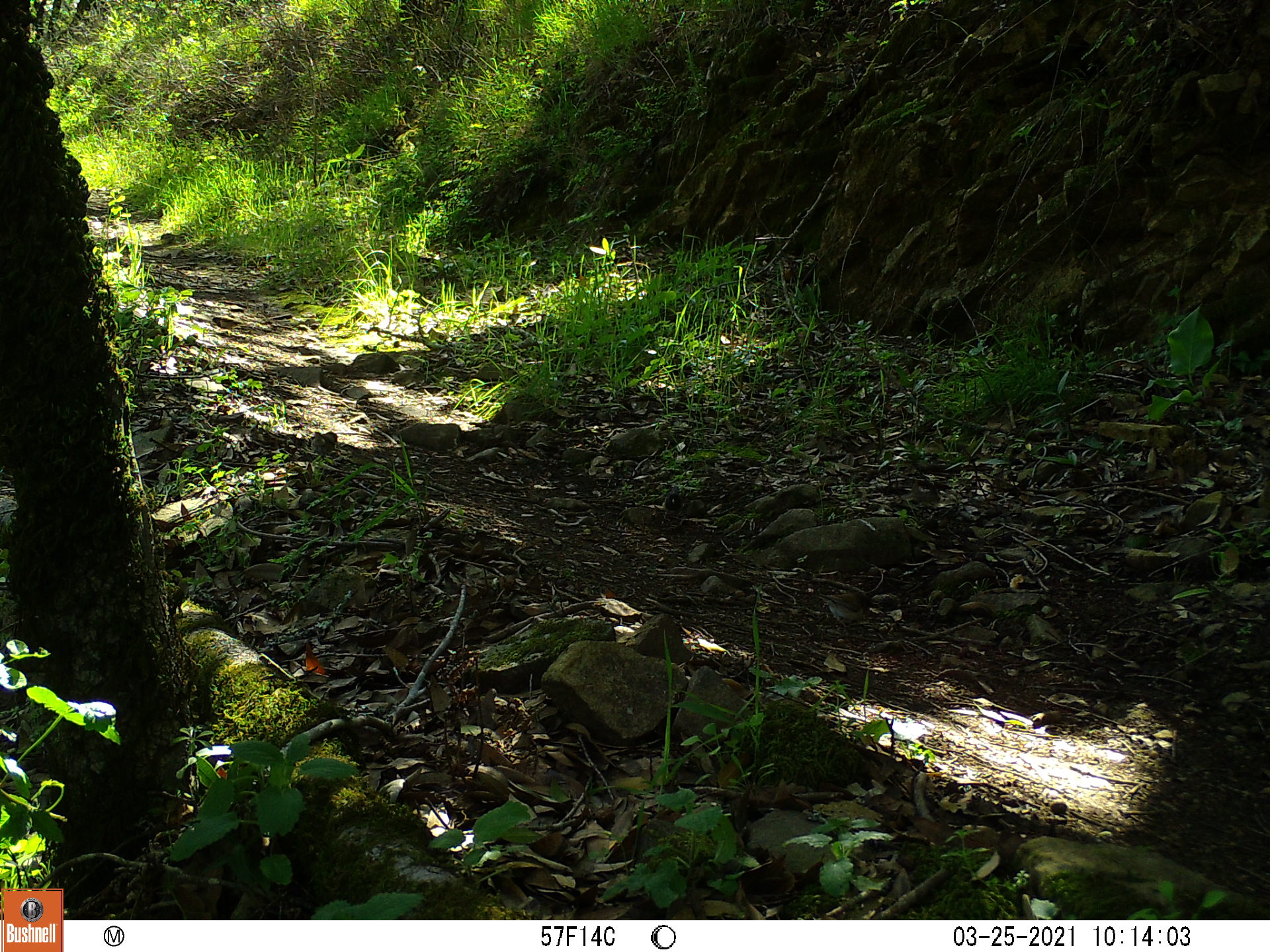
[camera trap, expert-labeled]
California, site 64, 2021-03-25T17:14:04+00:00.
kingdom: Animalia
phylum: Chordata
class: Aves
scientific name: Aves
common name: bird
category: unknown bird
Unknown bird (bird) (Aves).